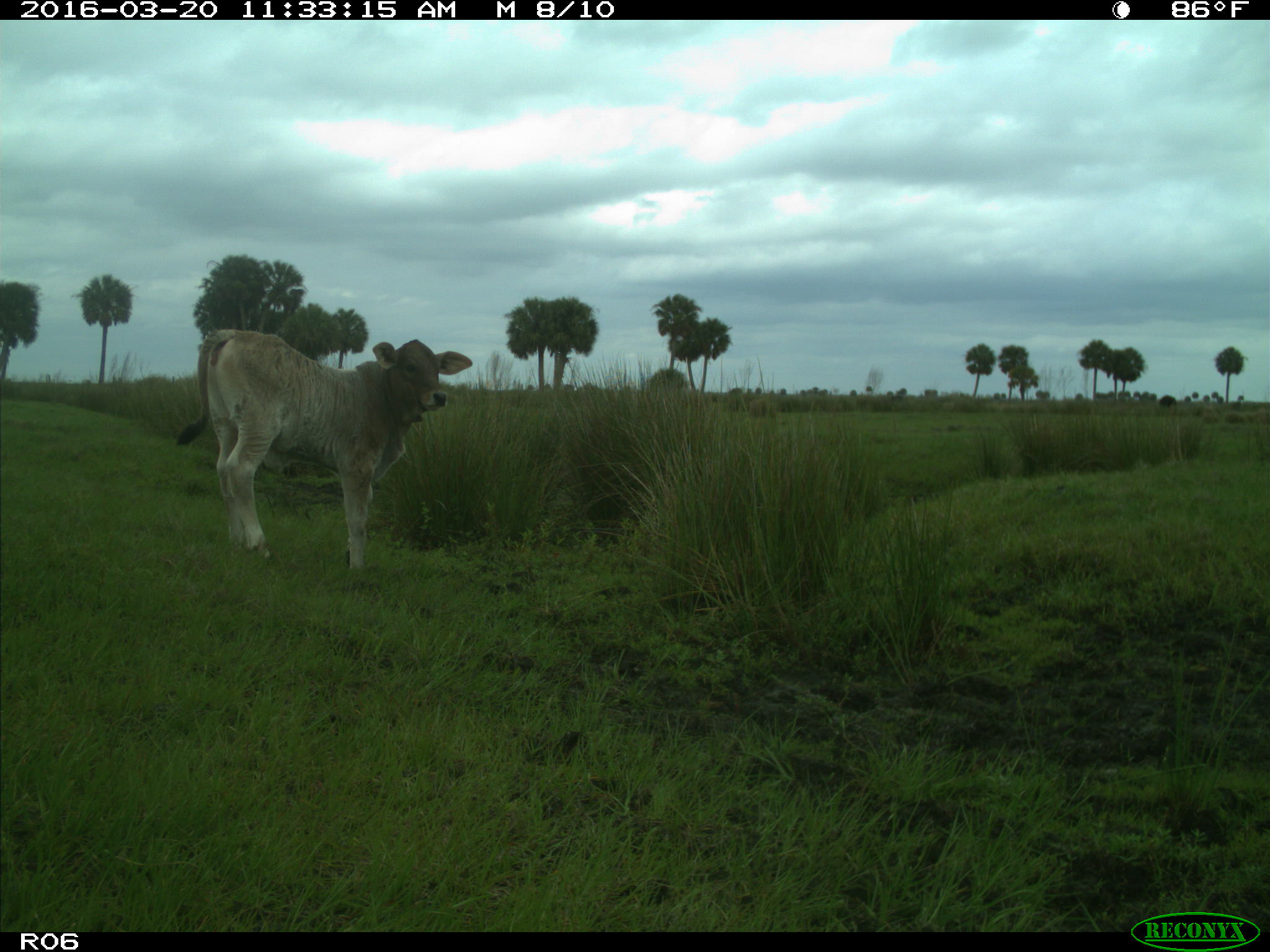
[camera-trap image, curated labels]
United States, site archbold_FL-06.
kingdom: Animalia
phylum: Chordata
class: Mammalia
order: Artiodactyla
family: Bovidae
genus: Bos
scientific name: Bos taurus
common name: domestic cow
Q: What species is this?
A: Bos taurus (domestic cow).